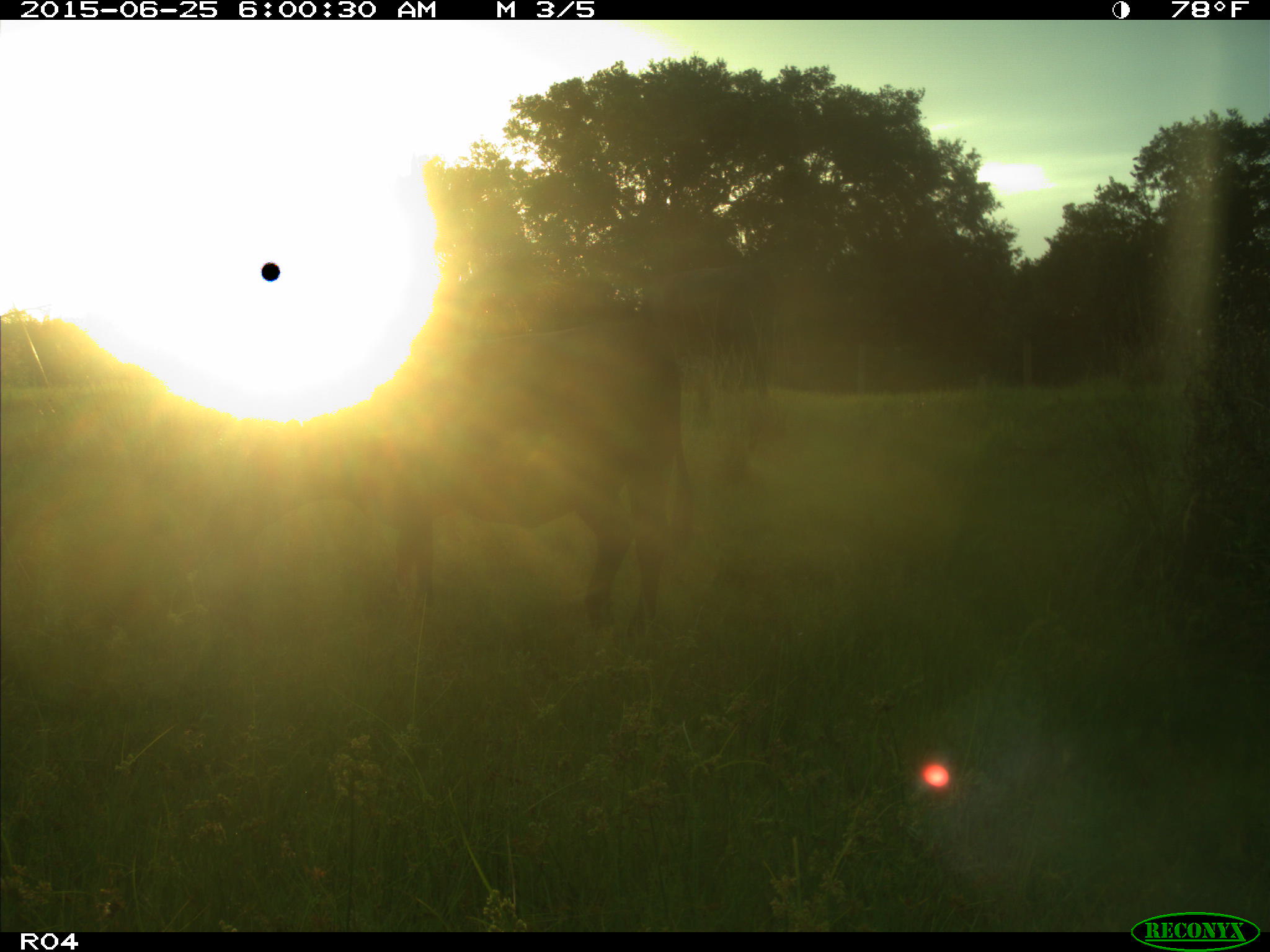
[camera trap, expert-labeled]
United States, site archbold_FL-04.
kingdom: Animalia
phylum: Chordata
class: Mammalia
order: Artiodactyla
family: Bovidae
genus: Bos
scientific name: Bos taurus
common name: domestic cow